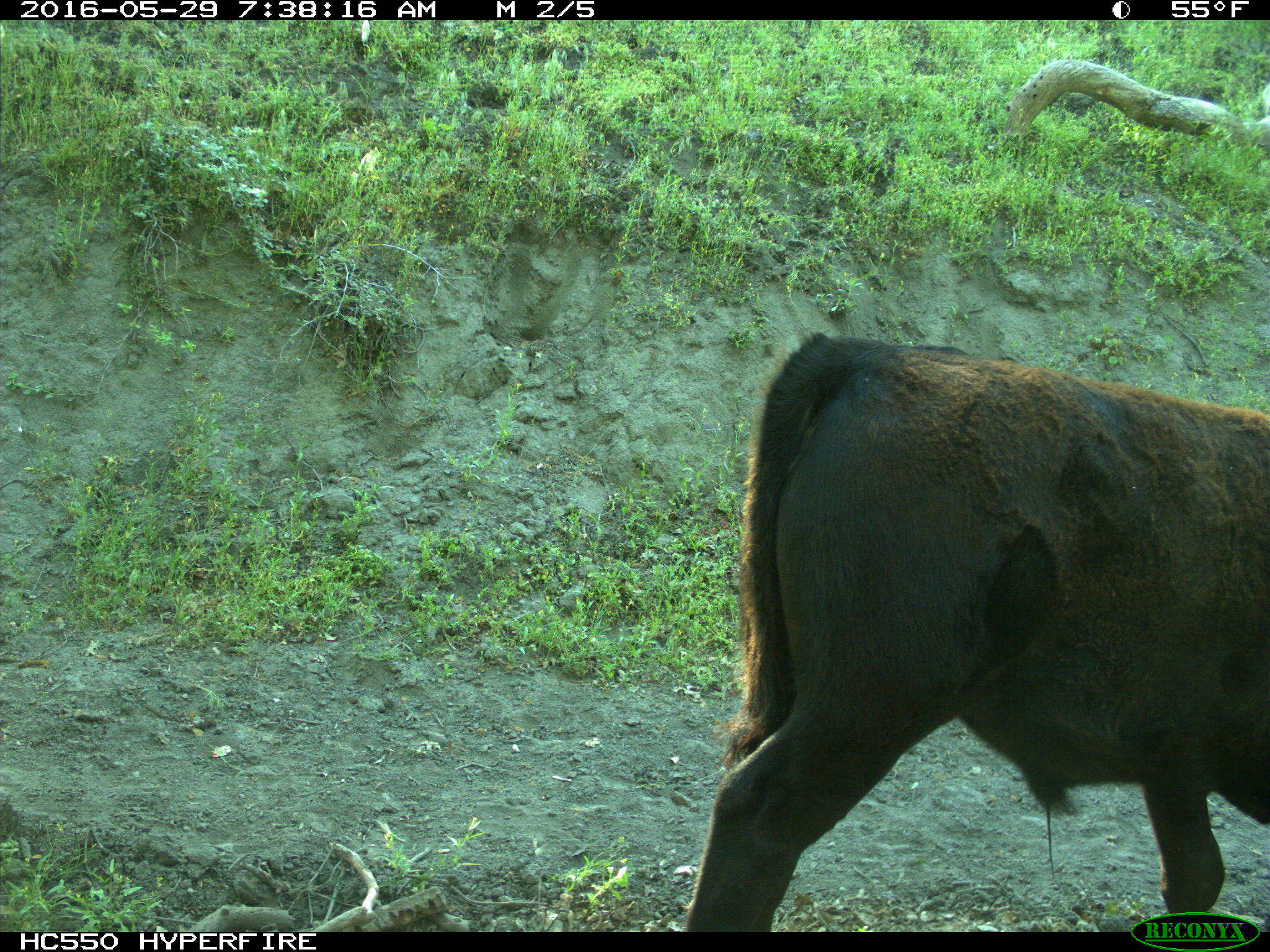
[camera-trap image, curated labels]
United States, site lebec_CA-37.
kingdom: Animalia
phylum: Chordata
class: Mammalia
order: Artiodactyla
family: Bovidae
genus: Bos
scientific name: Bos taurus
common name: domestic cow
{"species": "Bos taurus (domestic cow)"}